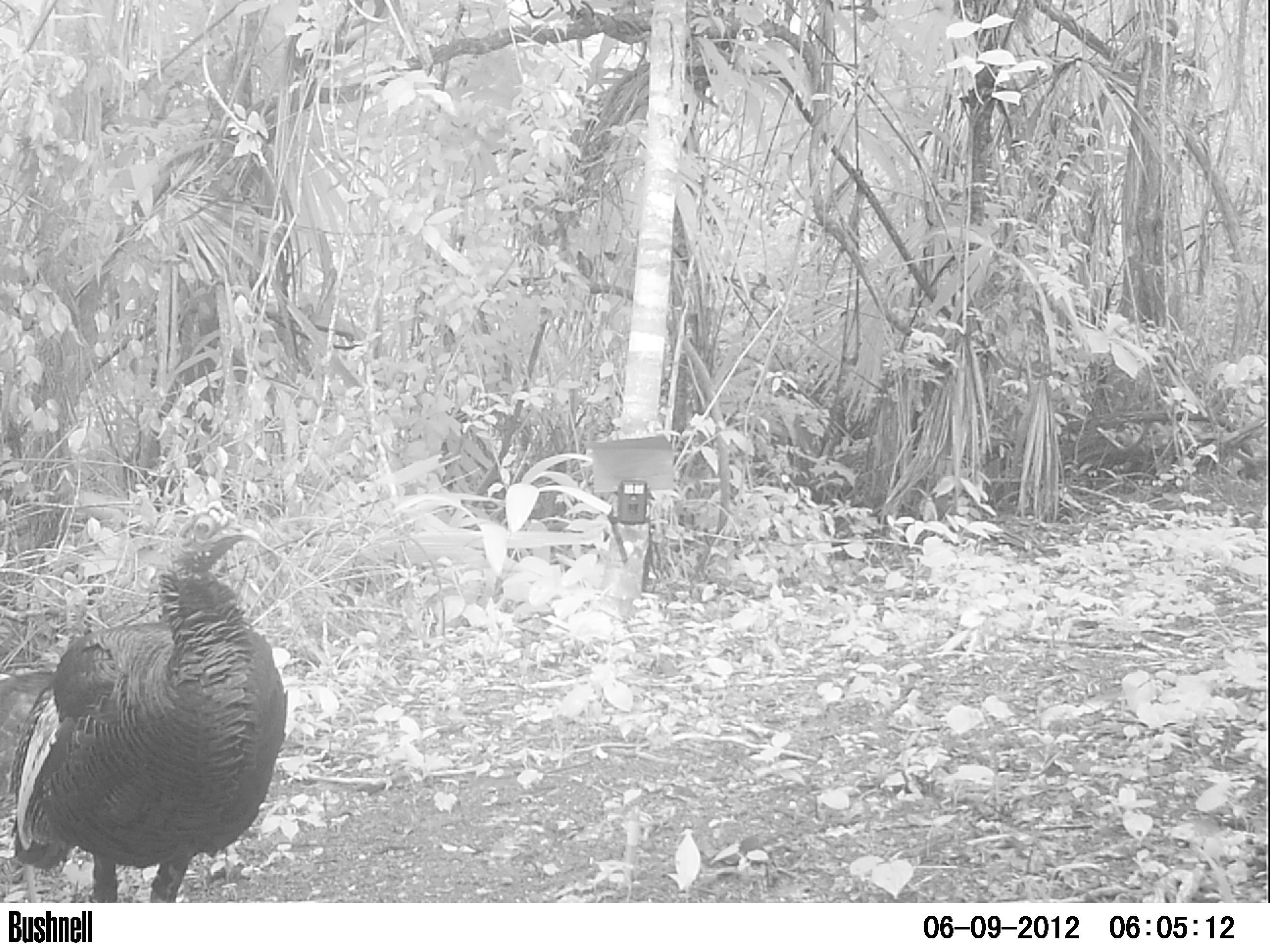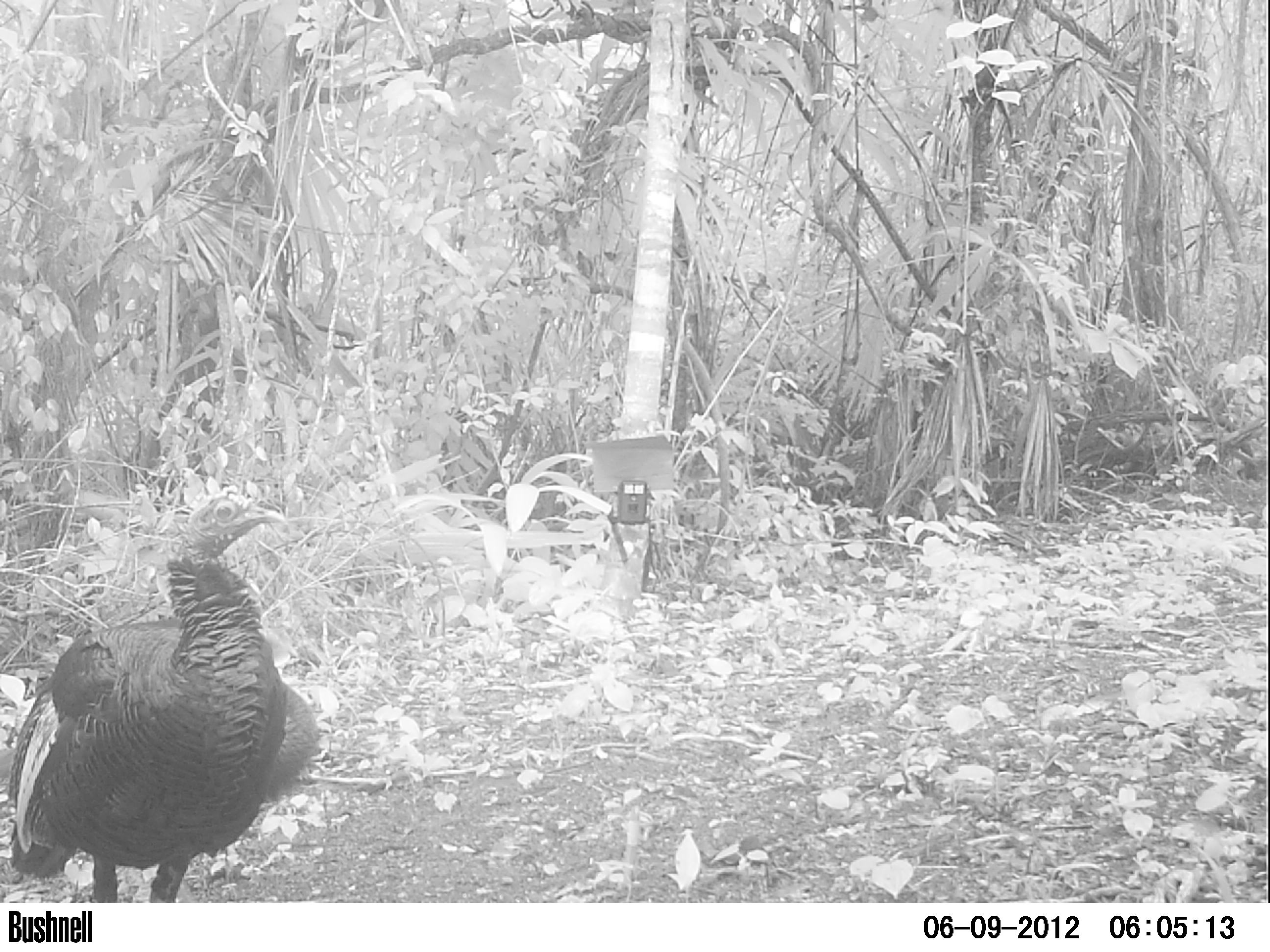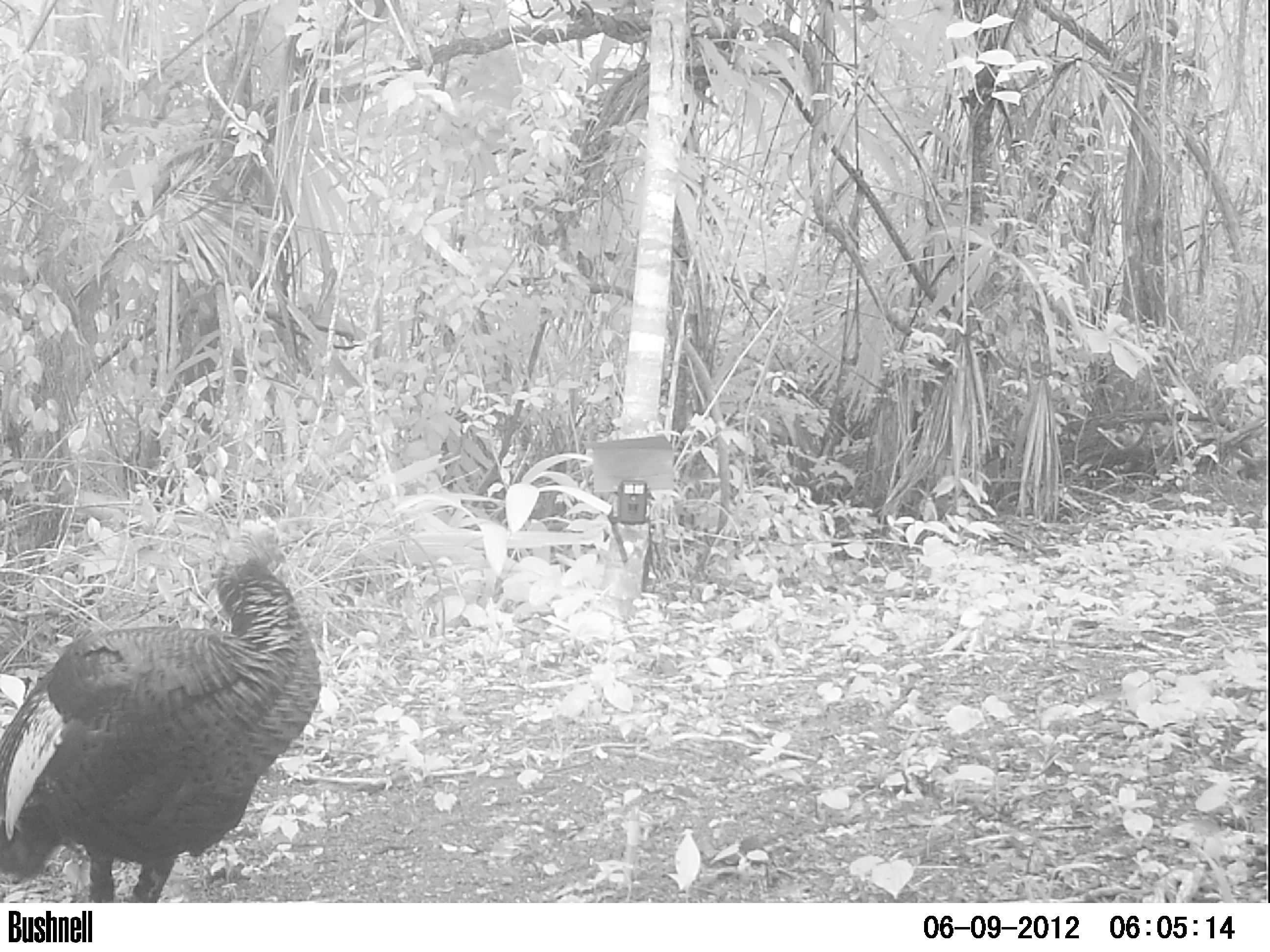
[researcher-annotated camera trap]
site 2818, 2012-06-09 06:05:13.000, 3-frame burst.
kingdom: Animalia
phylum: Chordata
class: Aves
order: Galliformes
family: Phasianidae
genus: Meleagris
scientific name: Meleagris ocellata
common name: ocellated turkey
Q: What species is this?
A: Meleagris ocellata (ocellated turkey).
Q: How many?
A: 4.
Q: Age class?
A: Adult.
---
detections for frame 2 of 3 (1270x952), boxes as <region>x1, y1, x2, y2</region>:
meleagris ocellata: <region>5, 482, 323, 902</region>